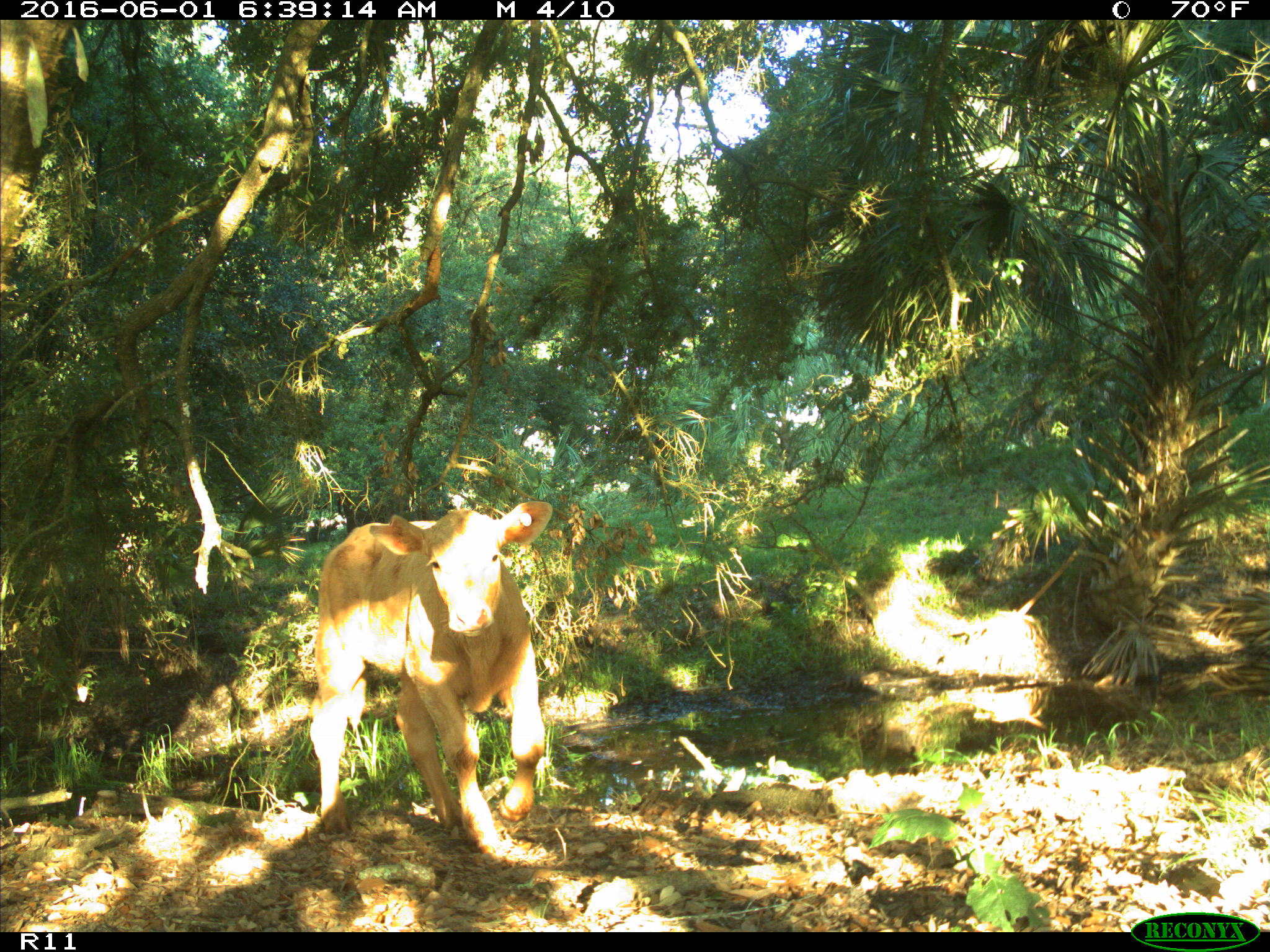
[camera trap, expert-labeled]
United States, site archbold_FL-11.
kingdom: Animalia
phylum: Chordata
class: Mammalia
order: Artiodactyla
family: Bovidae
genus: Bos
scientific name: Bos taurus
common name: domestic cow